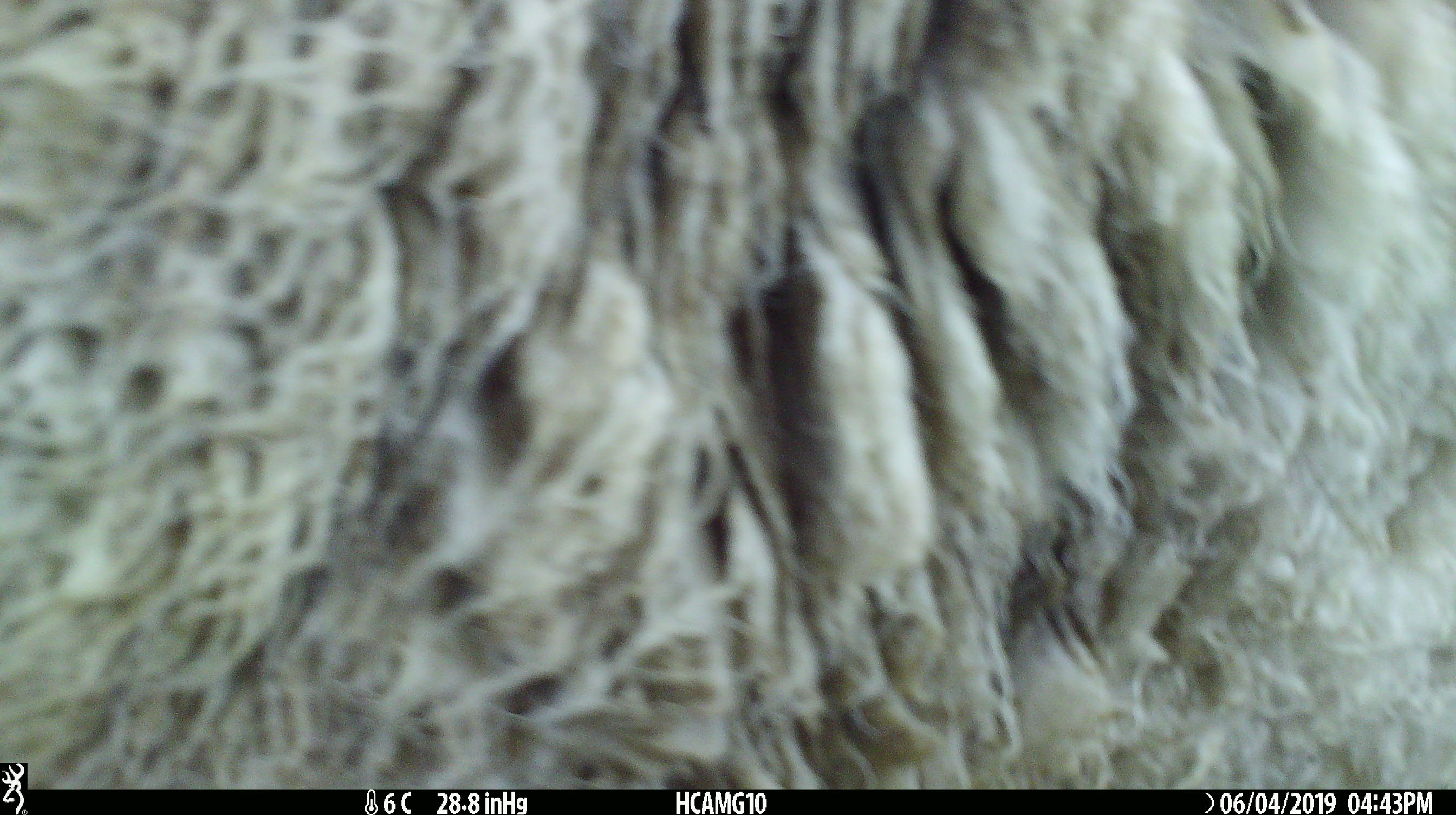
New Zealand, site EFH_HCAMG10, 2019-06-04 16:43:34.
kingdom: Animalia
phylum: Chordata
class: Mammalia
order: Artiodactyla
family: Bovidae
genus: Ovis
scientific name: Ovis aries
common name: domestic sheep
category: sheep